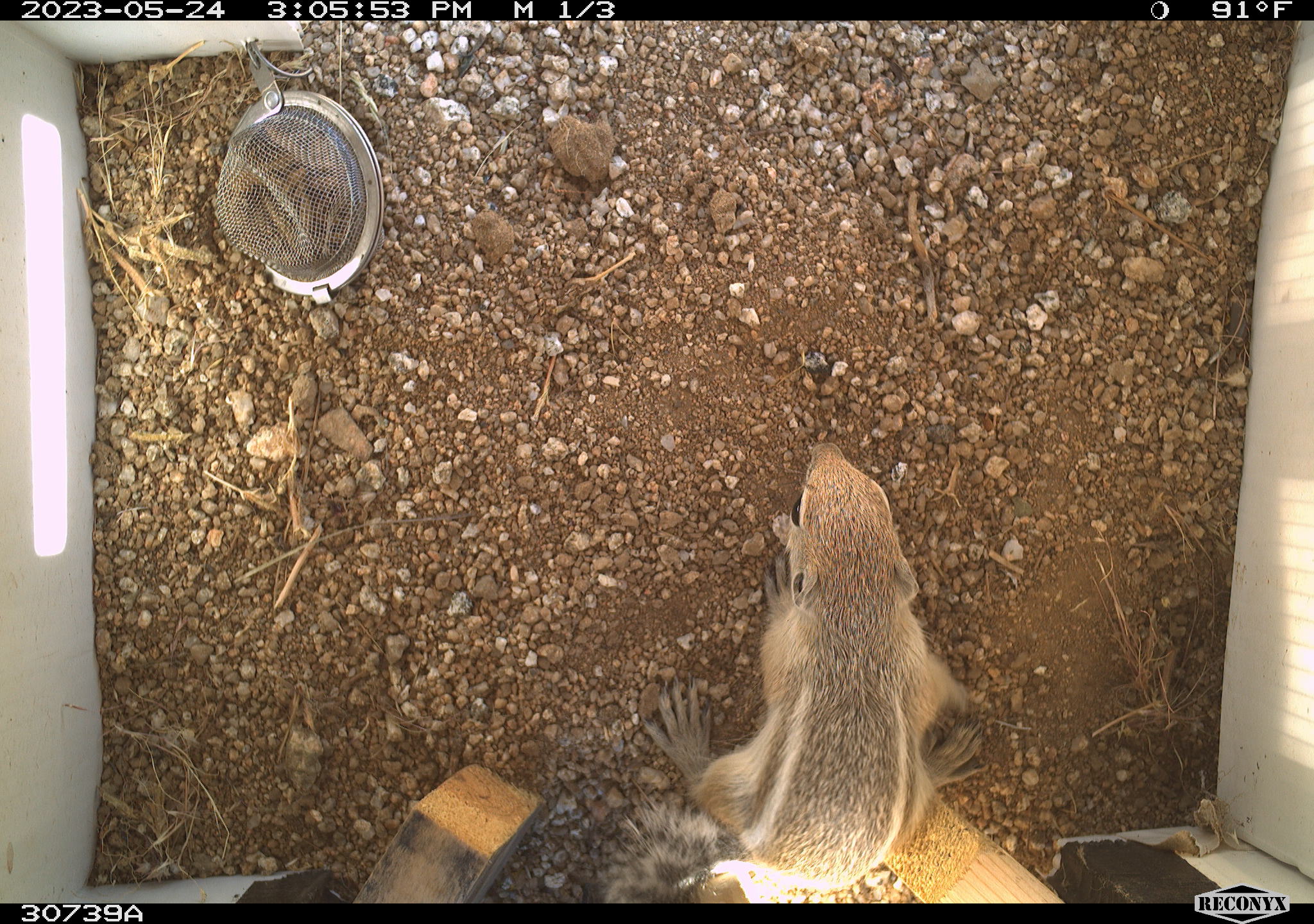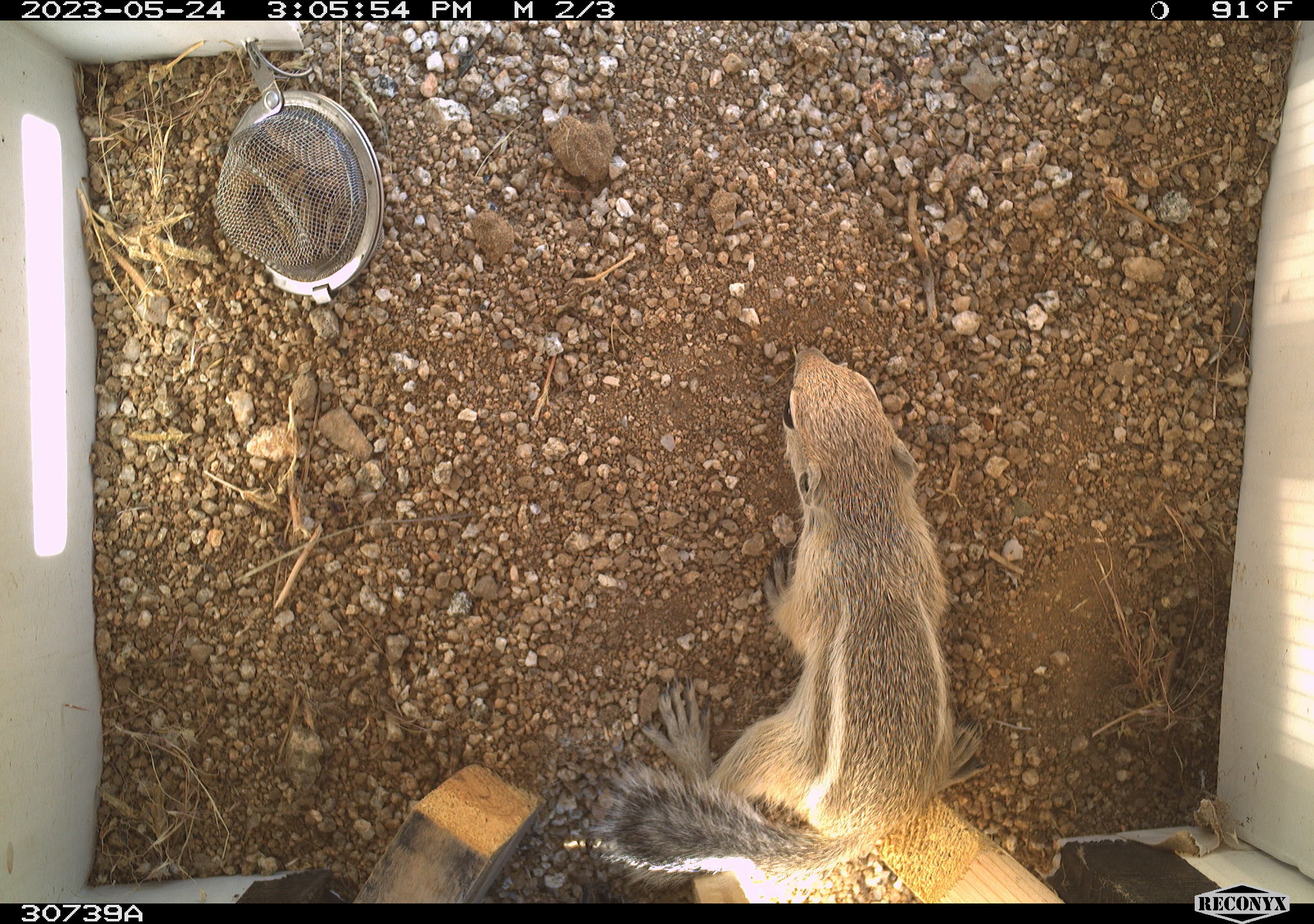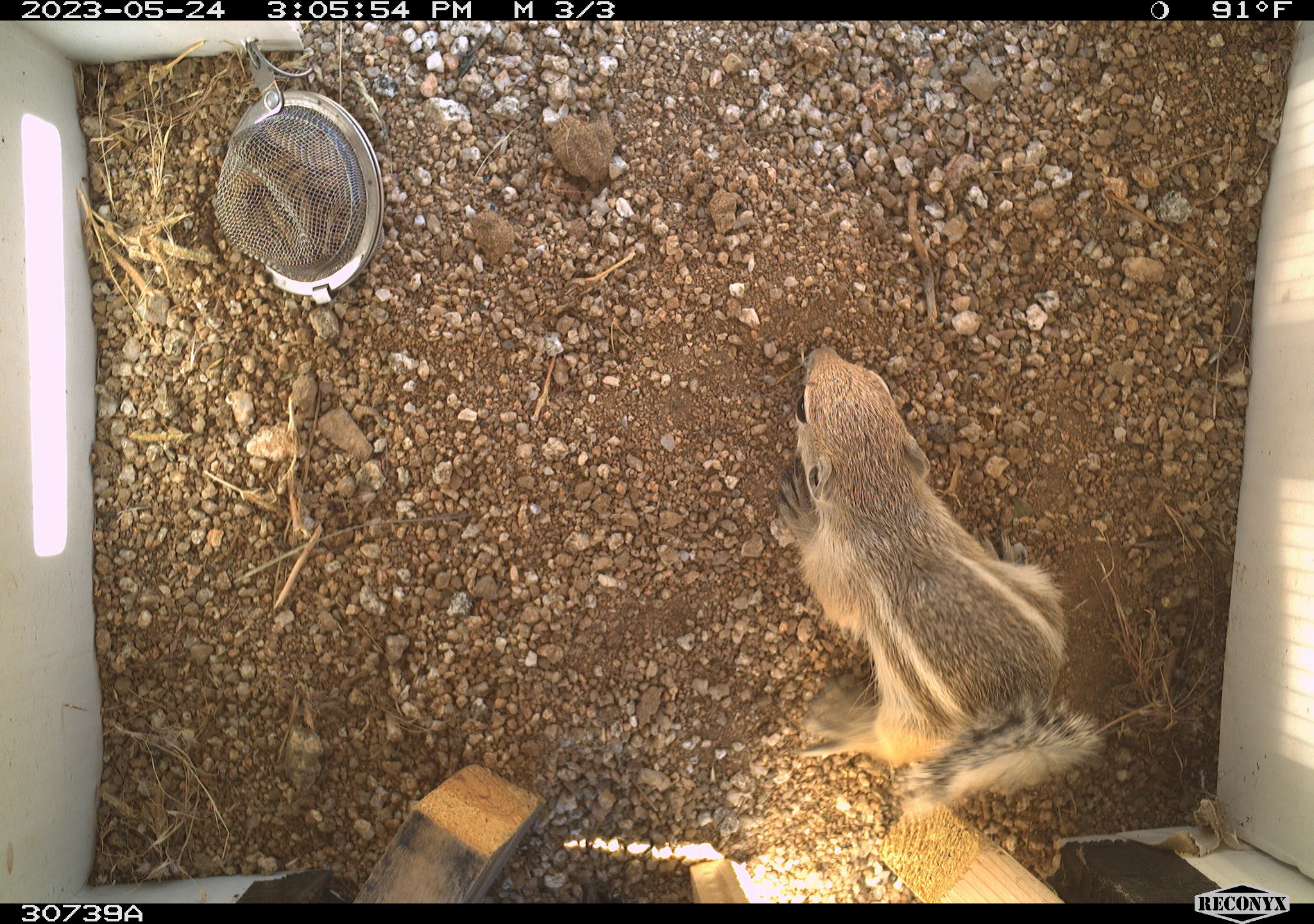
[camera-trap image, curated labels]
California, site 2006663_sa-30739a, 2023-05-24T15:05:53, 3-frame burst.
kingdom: Animalia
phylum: Chordata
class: Mammalia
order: Rodentia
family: Sciuridae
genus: Ammospermophilus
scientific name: Ammospermophilus leucurus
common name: white-tailed antelope squirrel